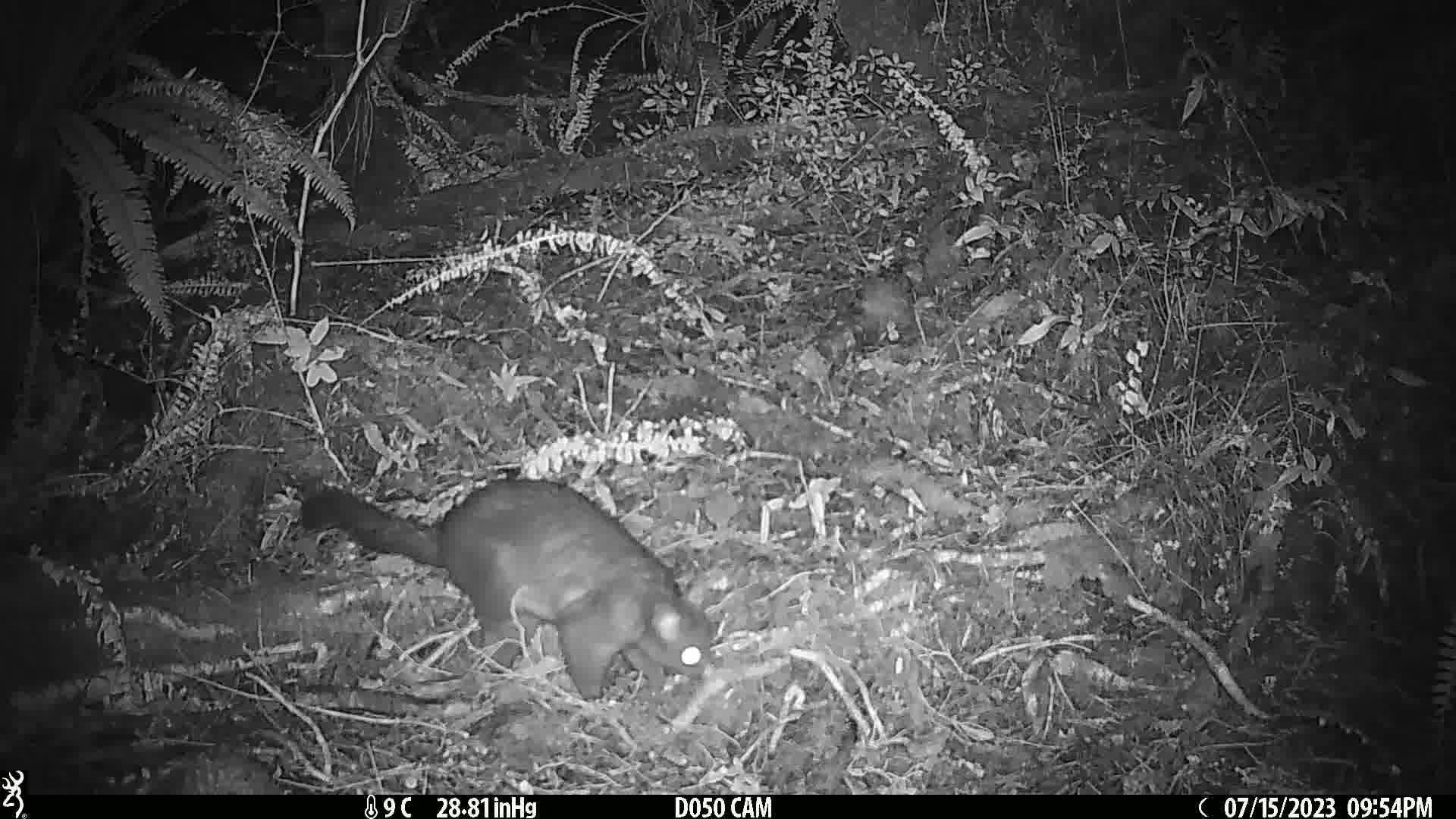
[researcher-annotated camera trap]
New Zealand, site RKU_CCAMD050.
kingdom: Animalia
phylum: Chordata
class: Mammalia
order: Diprotodontia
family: Phalangeridae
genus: Trichosurus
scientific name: Trichosurus vulpecula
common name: common brushtail possum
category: possum